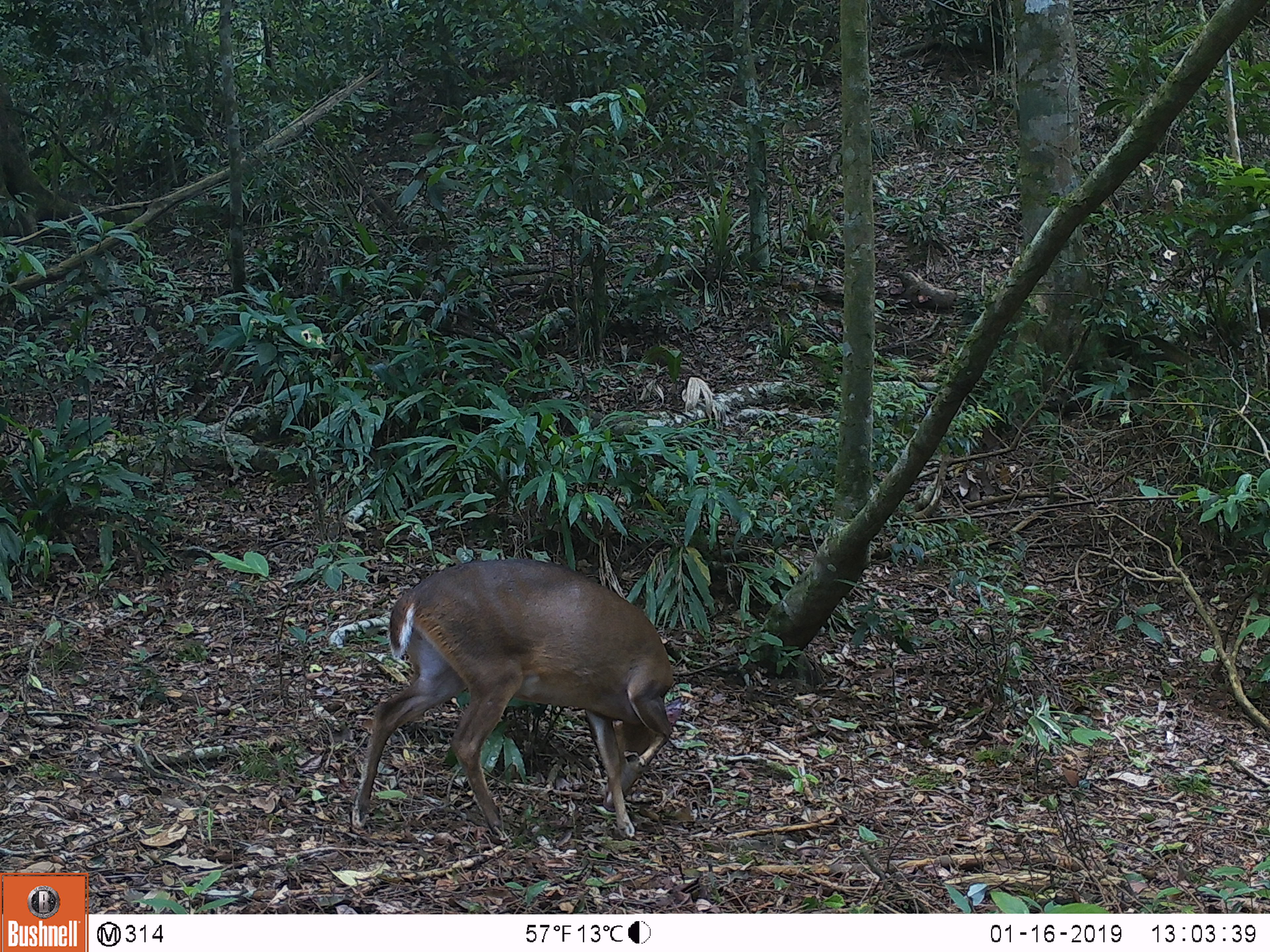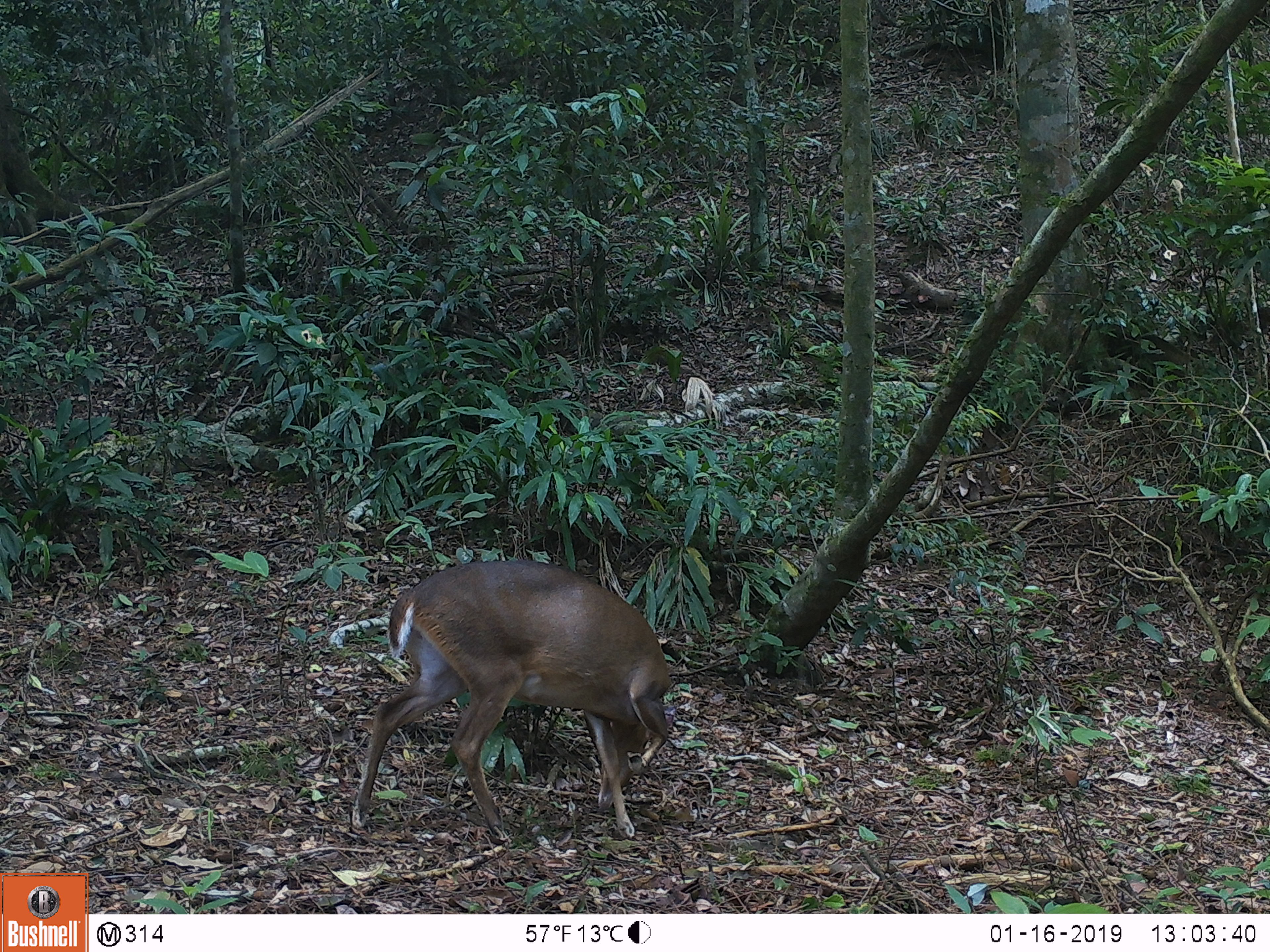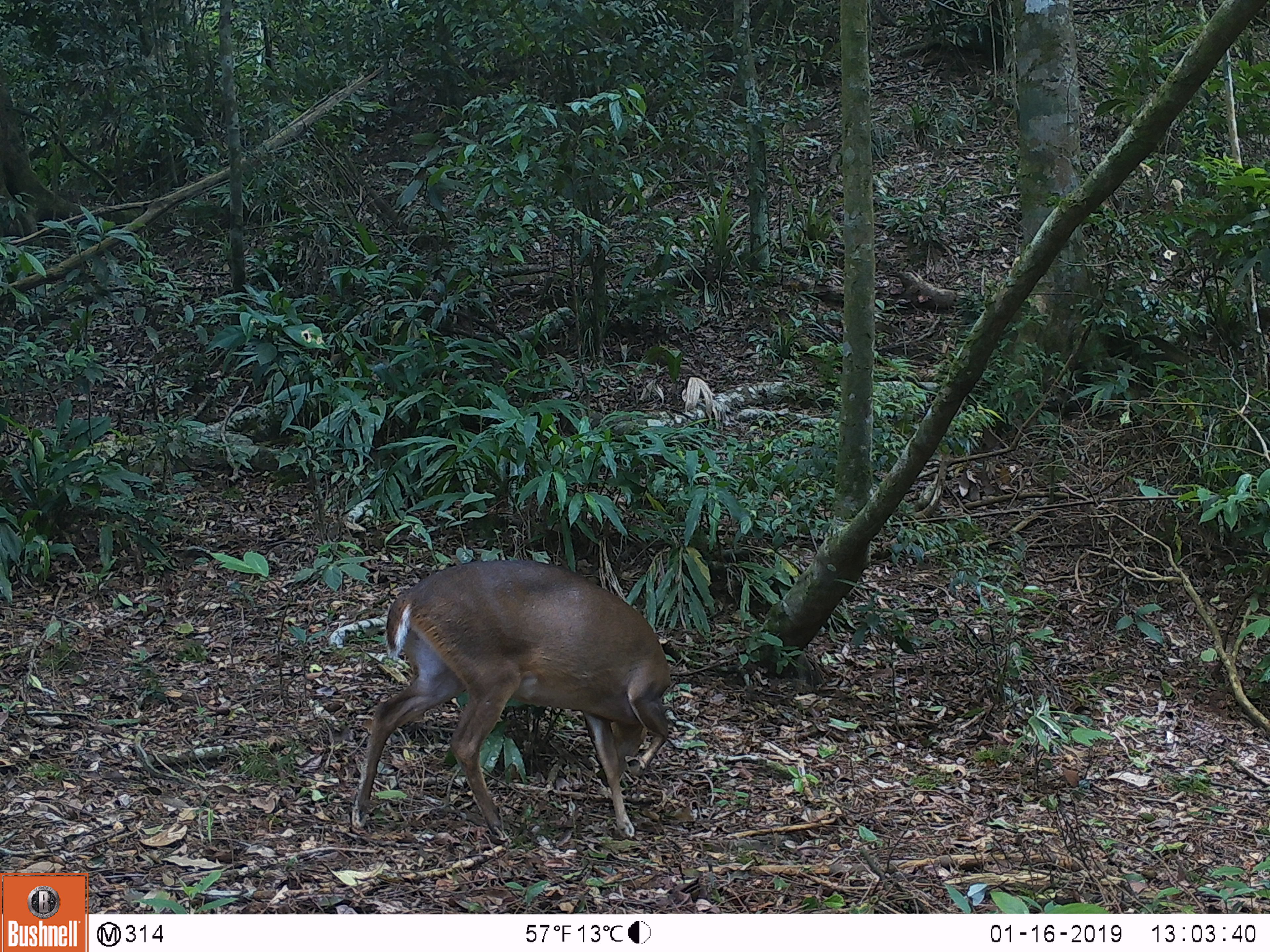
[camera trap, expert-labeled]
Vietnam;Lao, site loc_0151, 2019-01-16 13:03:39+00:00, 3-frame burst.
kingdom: Animalia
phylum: Chordata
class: Mammalia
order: Artiodactyla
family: Cervidae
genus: Muntiacus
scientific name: Muntiacus vuquangensis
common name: large-antlered muntjac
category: large antlered muntjac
Large antlered muntjac (large-antlered muntjac) (Muntiacus vuquangensis). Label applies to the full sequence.